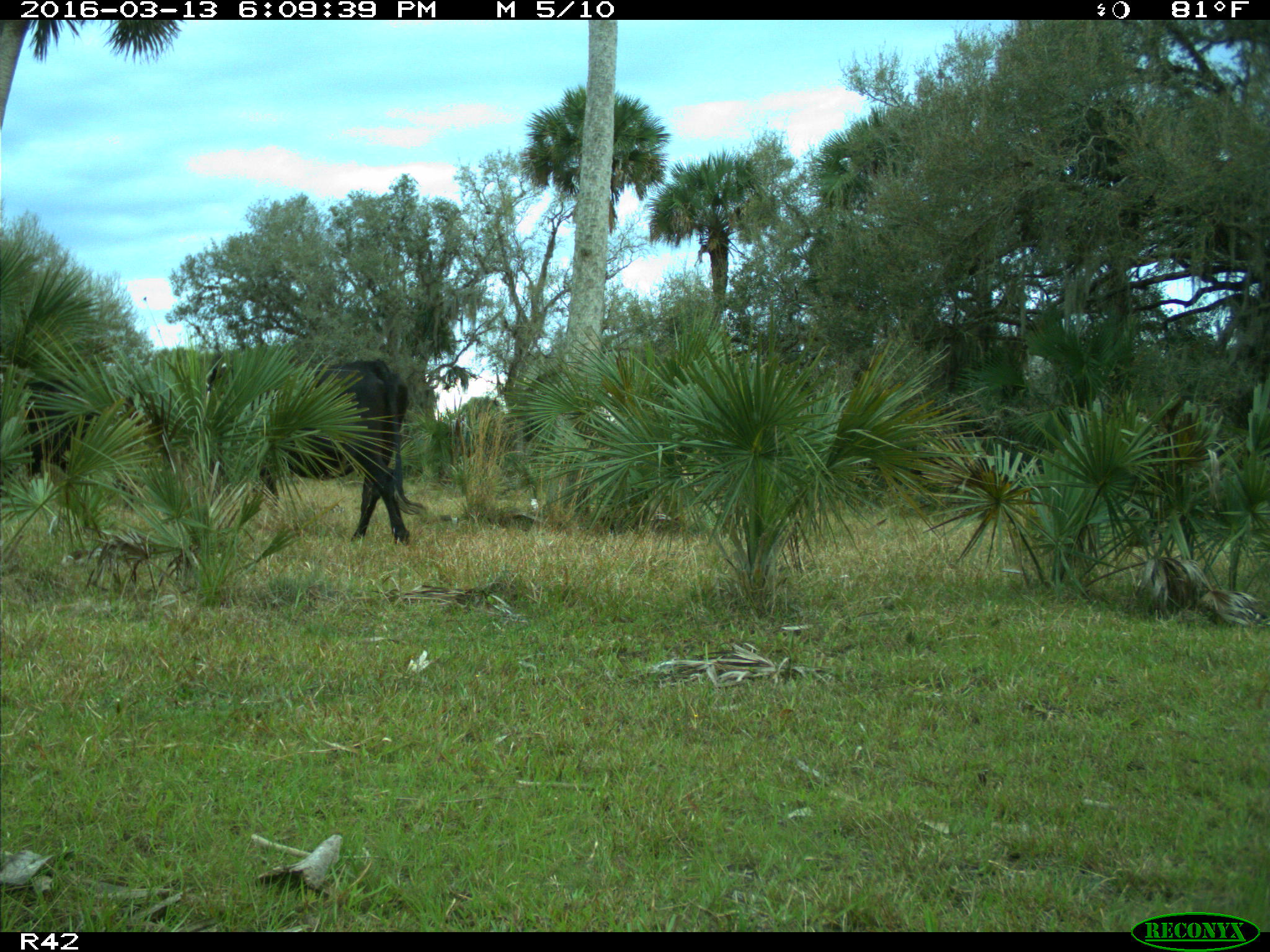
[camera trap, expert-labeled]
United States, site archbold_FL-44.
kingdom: Animalia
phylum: Chordata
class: Mammalia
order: Artiodactyla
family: Bovidae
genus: Bos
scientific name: Bos taurus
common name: domestic cow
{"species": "Bos taurus (domestic cow)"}